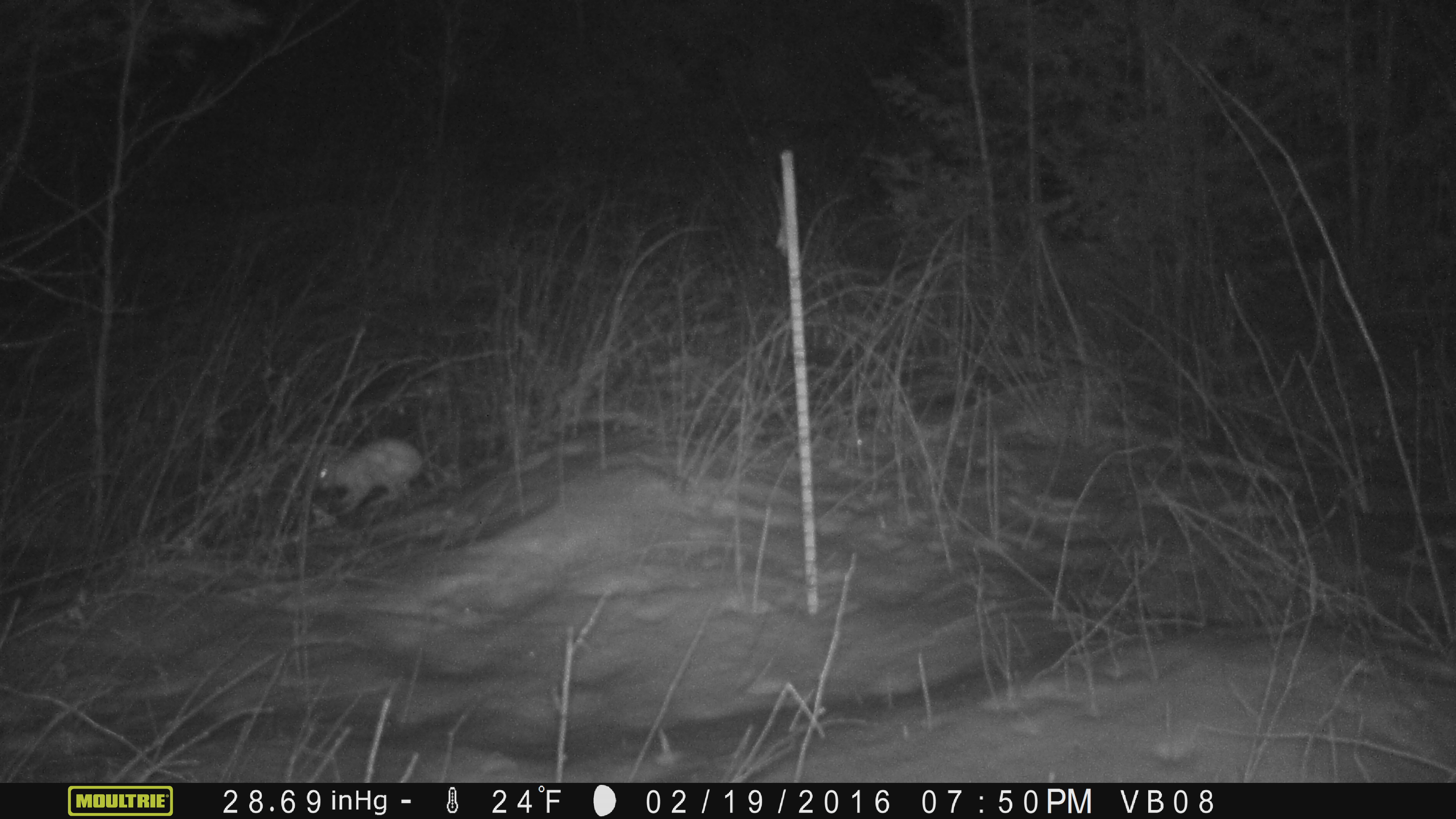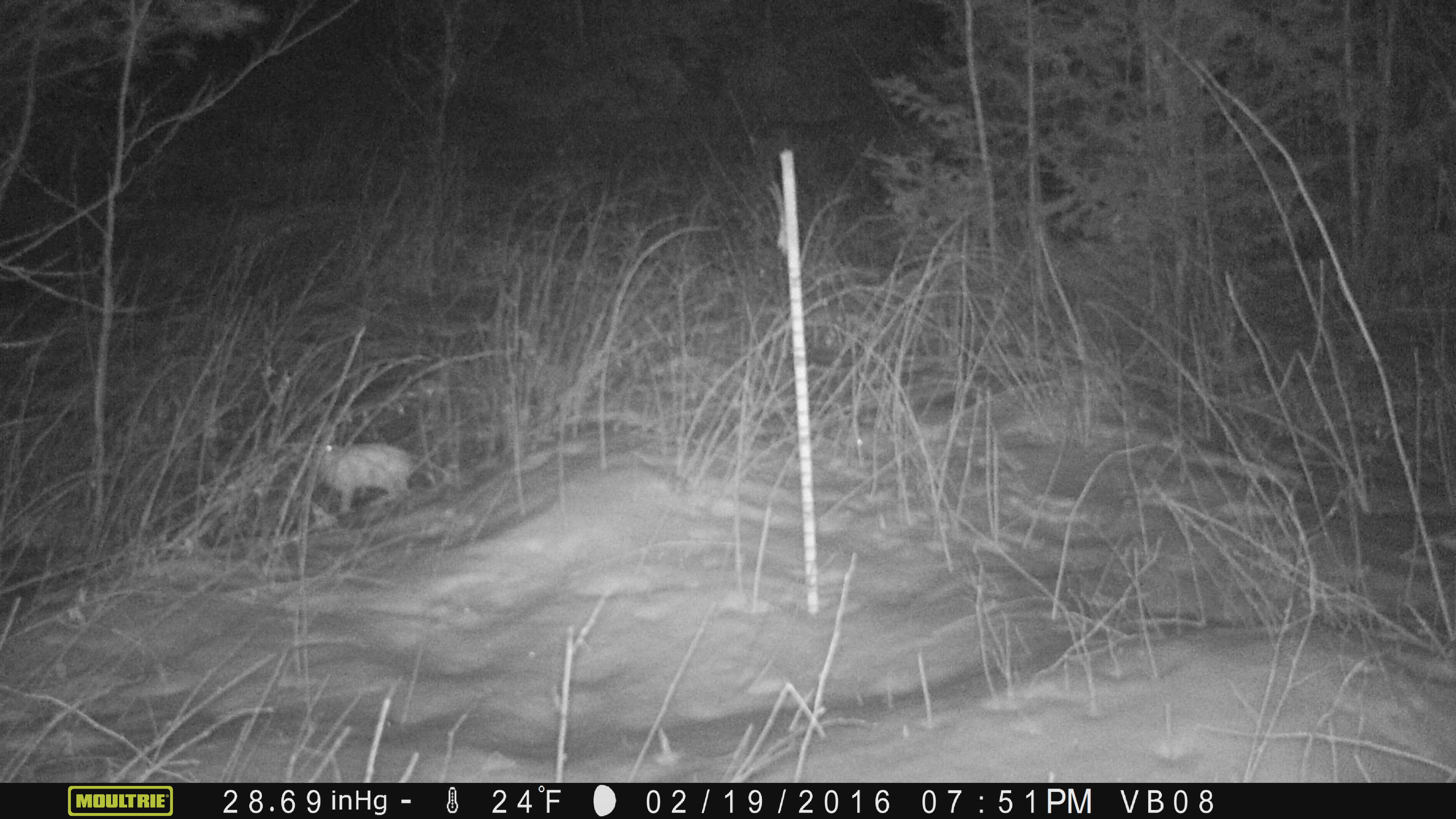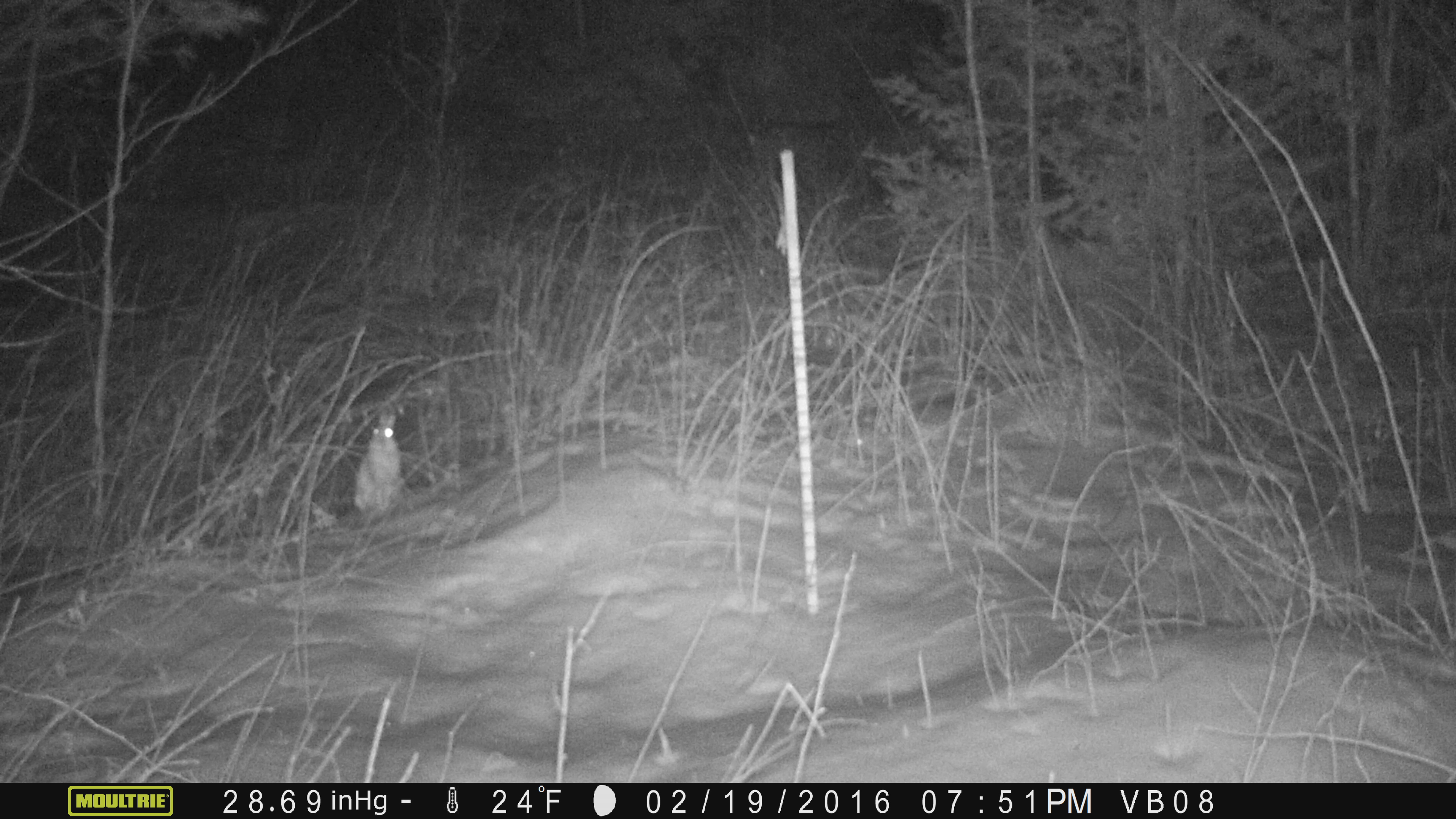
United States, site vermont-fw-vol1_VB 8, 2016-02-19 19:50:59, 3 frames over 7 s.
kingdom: Animalia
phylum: Chordata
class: Mammalia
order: Lagomorpha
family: Leporidae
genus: Lepus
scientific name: Lepus americanus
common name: snowshoe hare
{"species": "snowshoe hare (Lepus americanus)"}